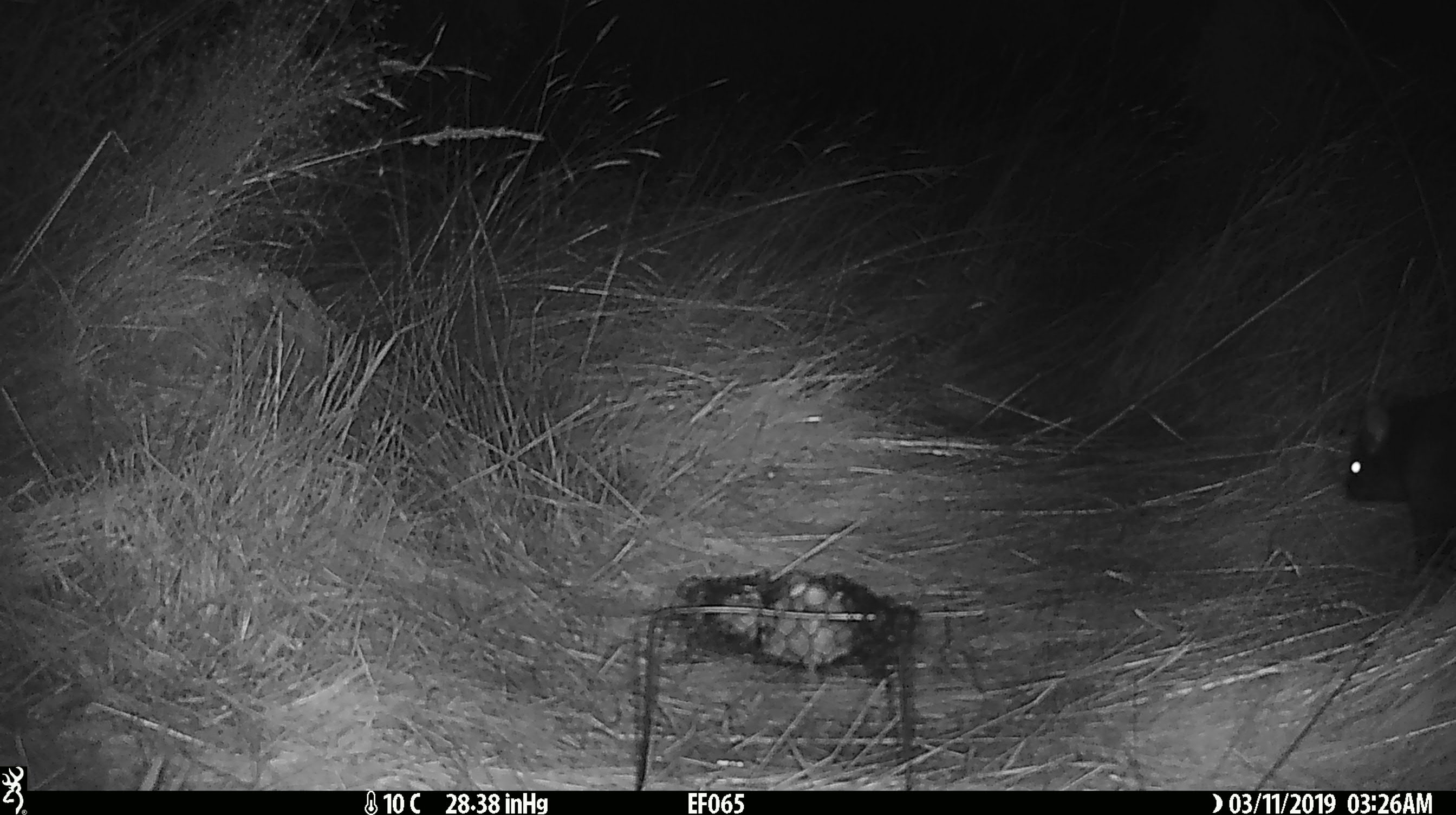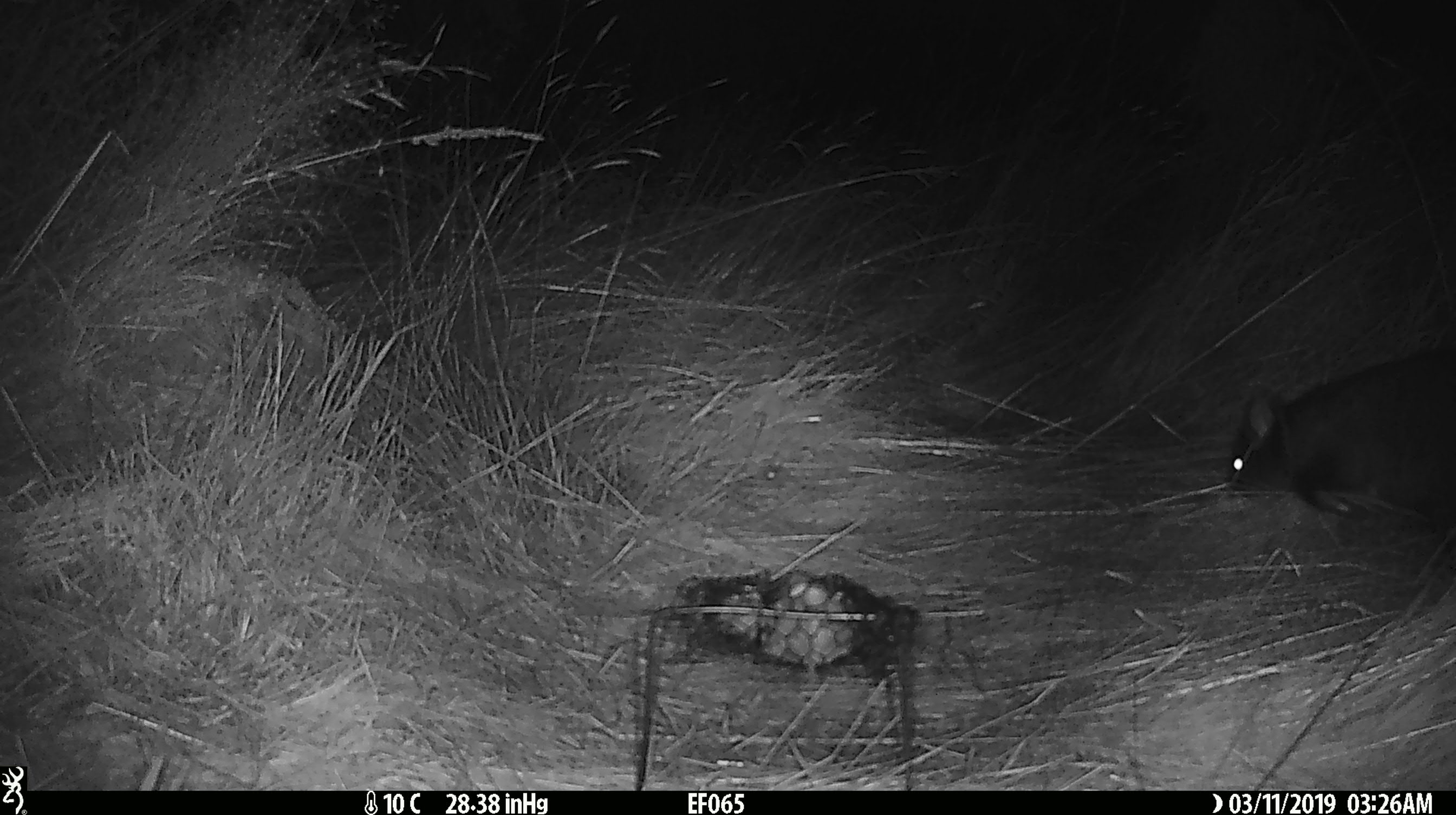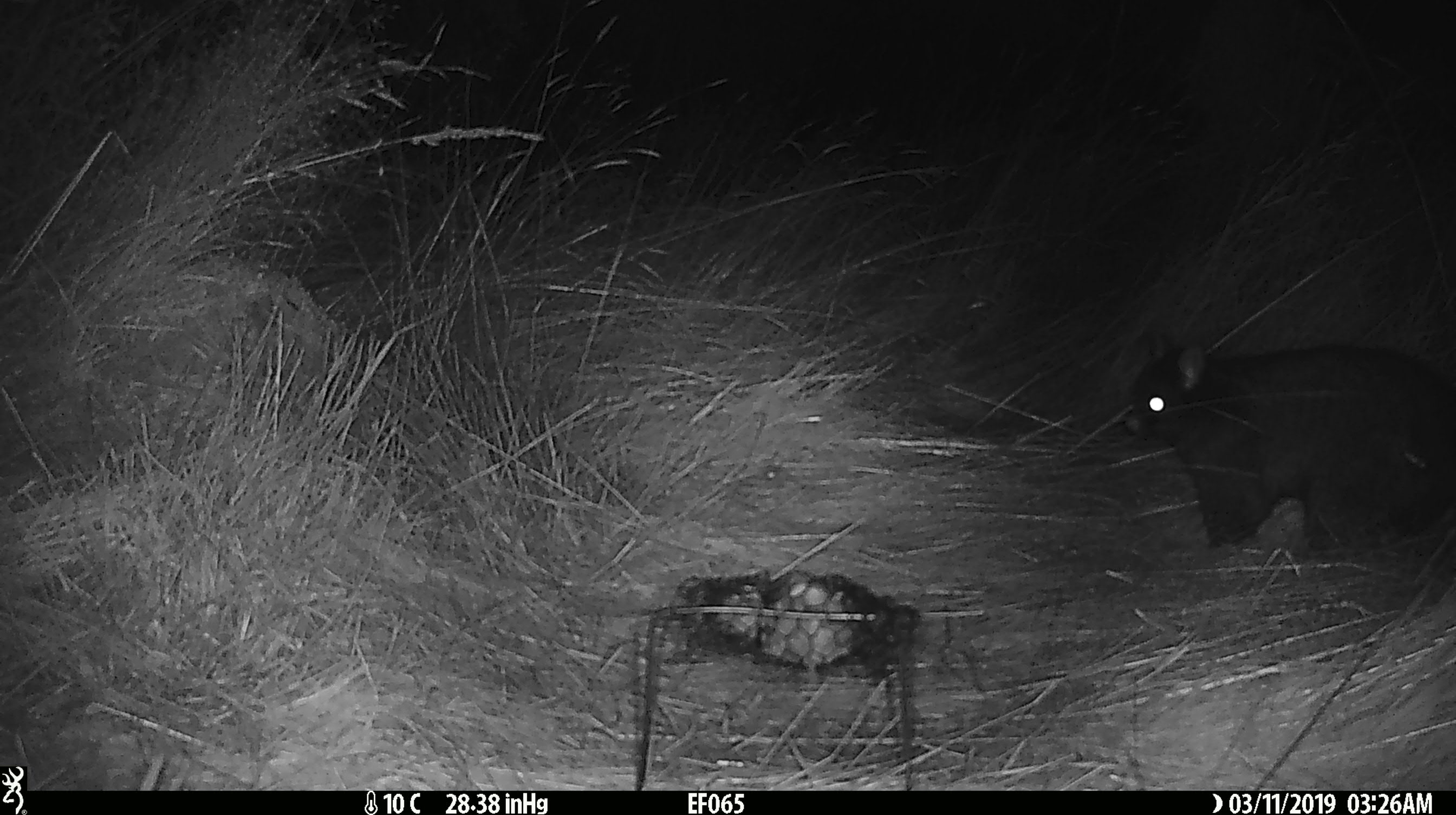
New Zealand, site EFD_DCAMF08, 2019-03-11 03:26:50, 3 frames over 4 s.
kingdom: Animalia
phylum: Chordata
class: Mammalia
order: Diprotodontia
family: Phalangeridae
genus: Trichosurus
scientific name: Trichosurus vulpecula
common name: common brushtail possum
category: possum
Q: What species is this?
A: Possum (common brushtail possum) (Trichosurus vulpecula).